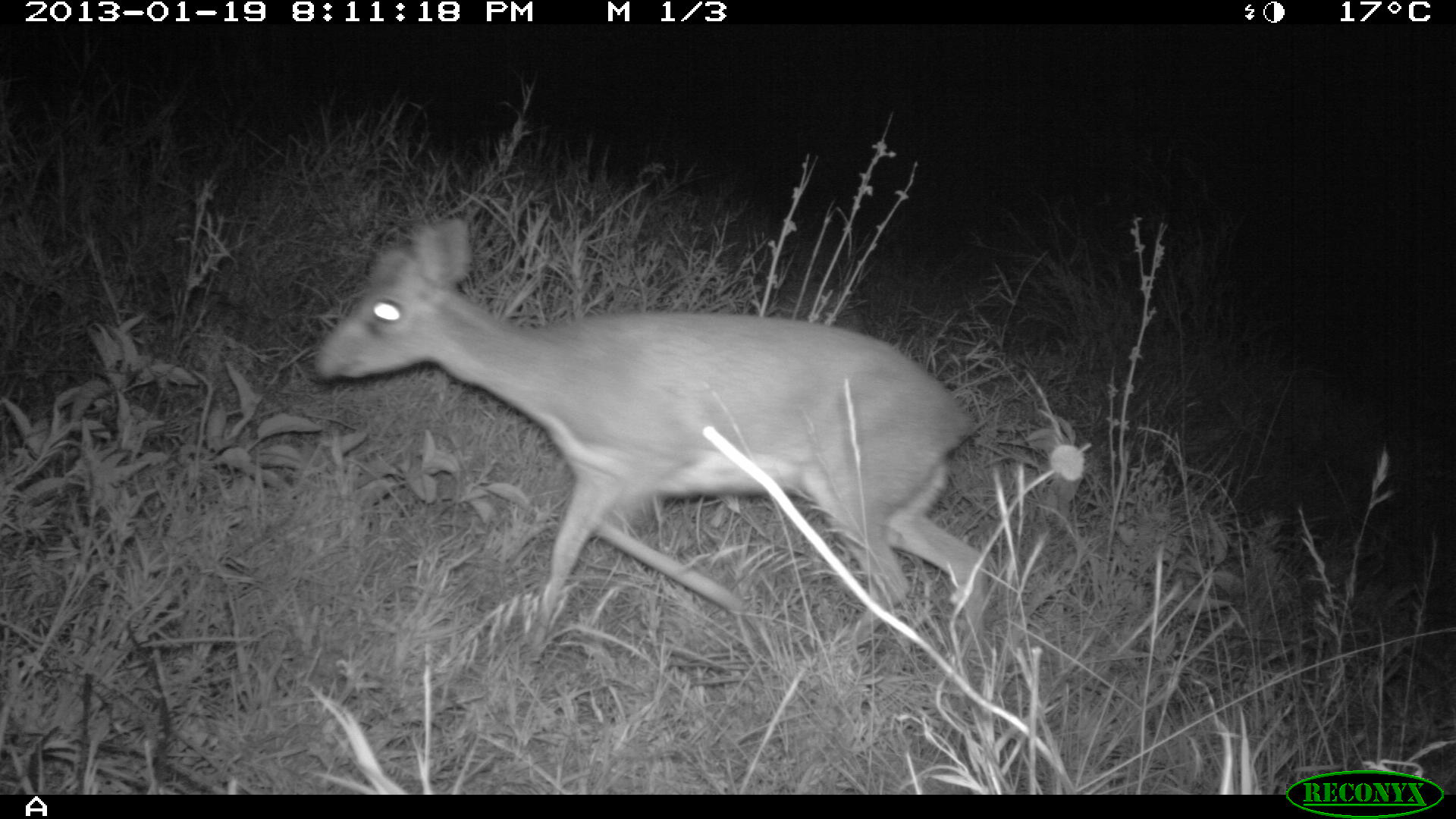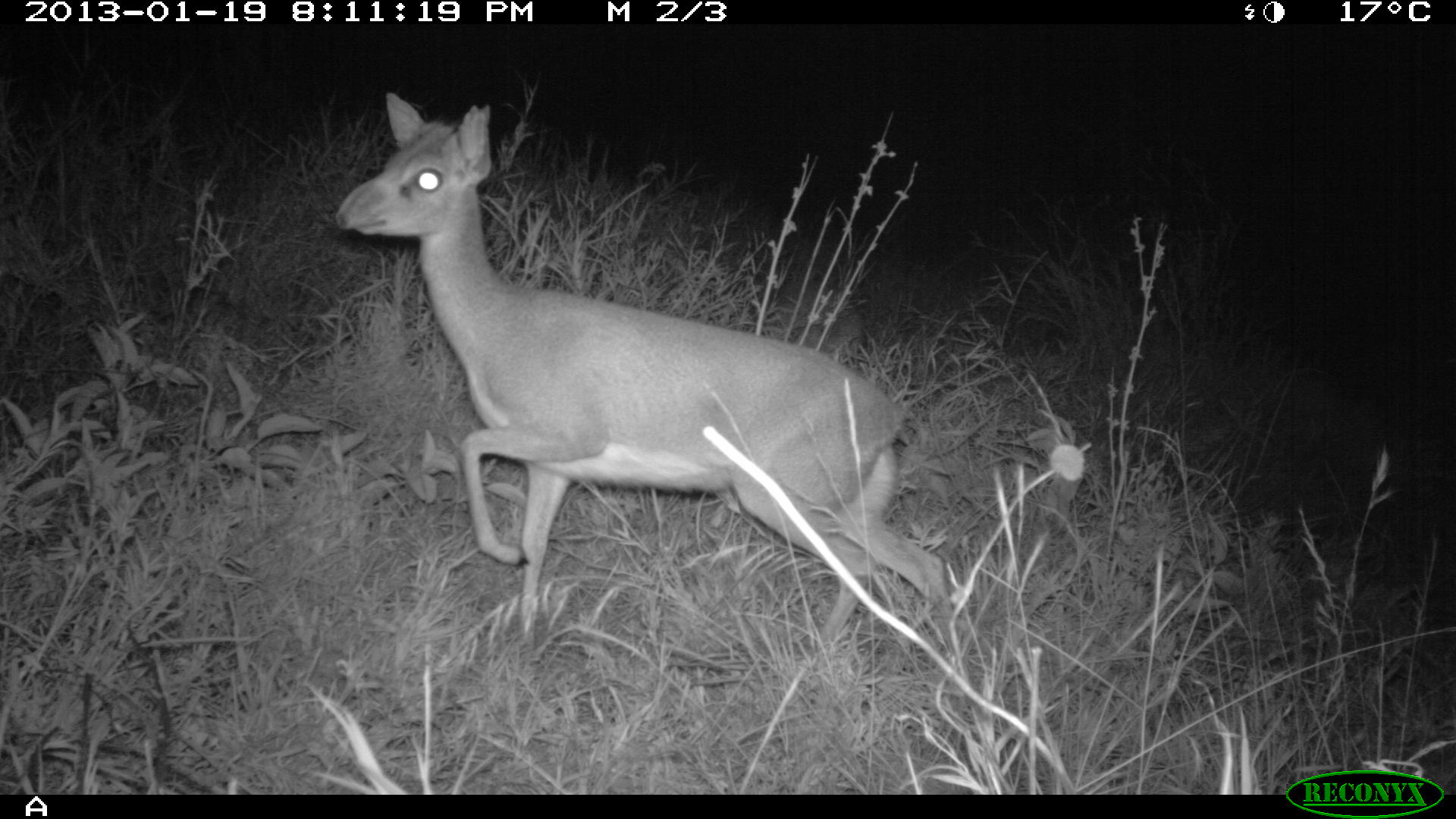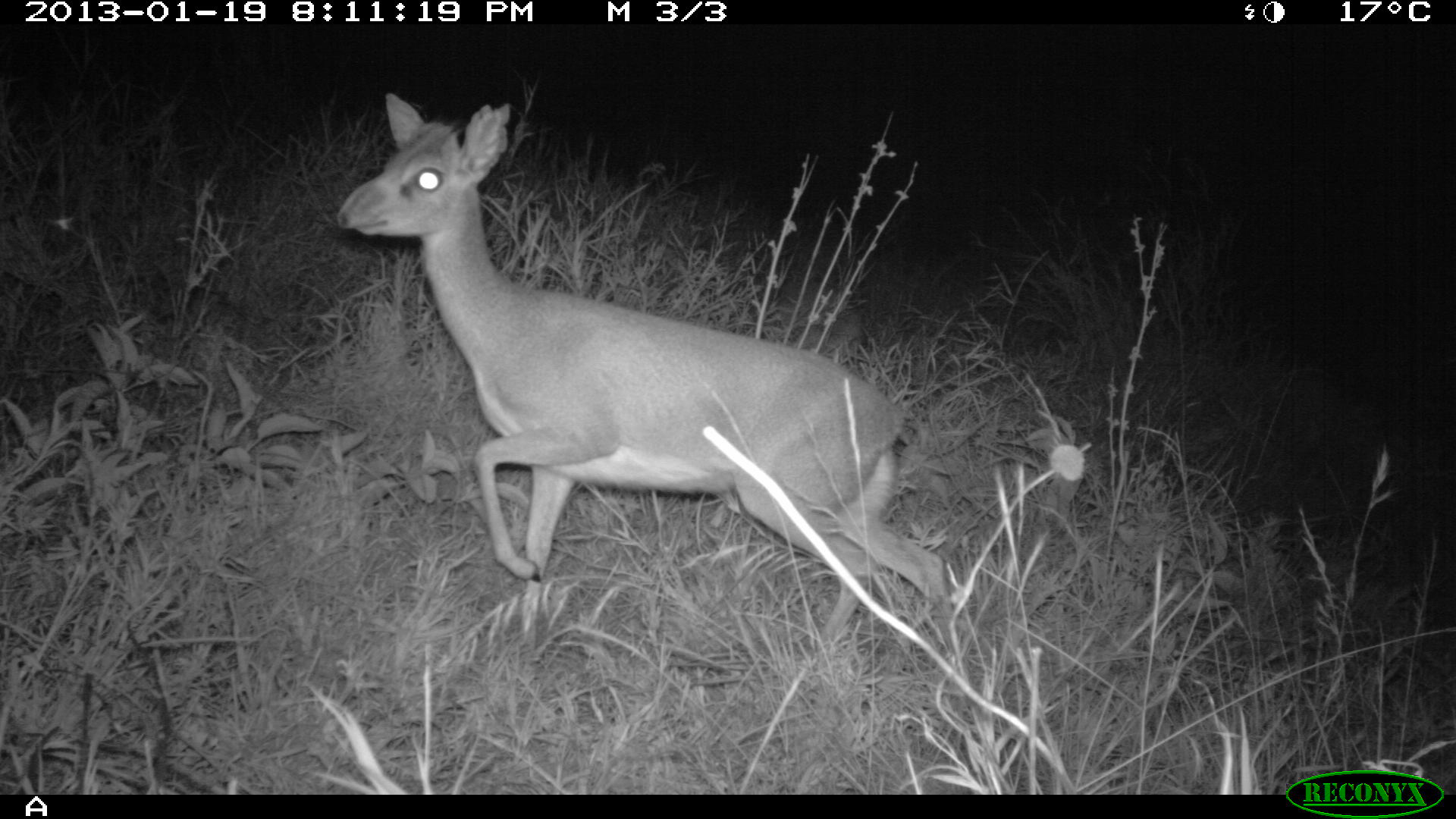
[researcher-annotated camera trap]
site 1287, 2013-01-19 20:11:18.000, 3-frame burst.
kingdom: Animalia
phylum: Chordata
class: Mammalia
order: Artiodactyla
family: Bovidae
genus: Madoqua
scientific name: Madoqua guentheri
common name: günther's dik-dik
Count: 1.